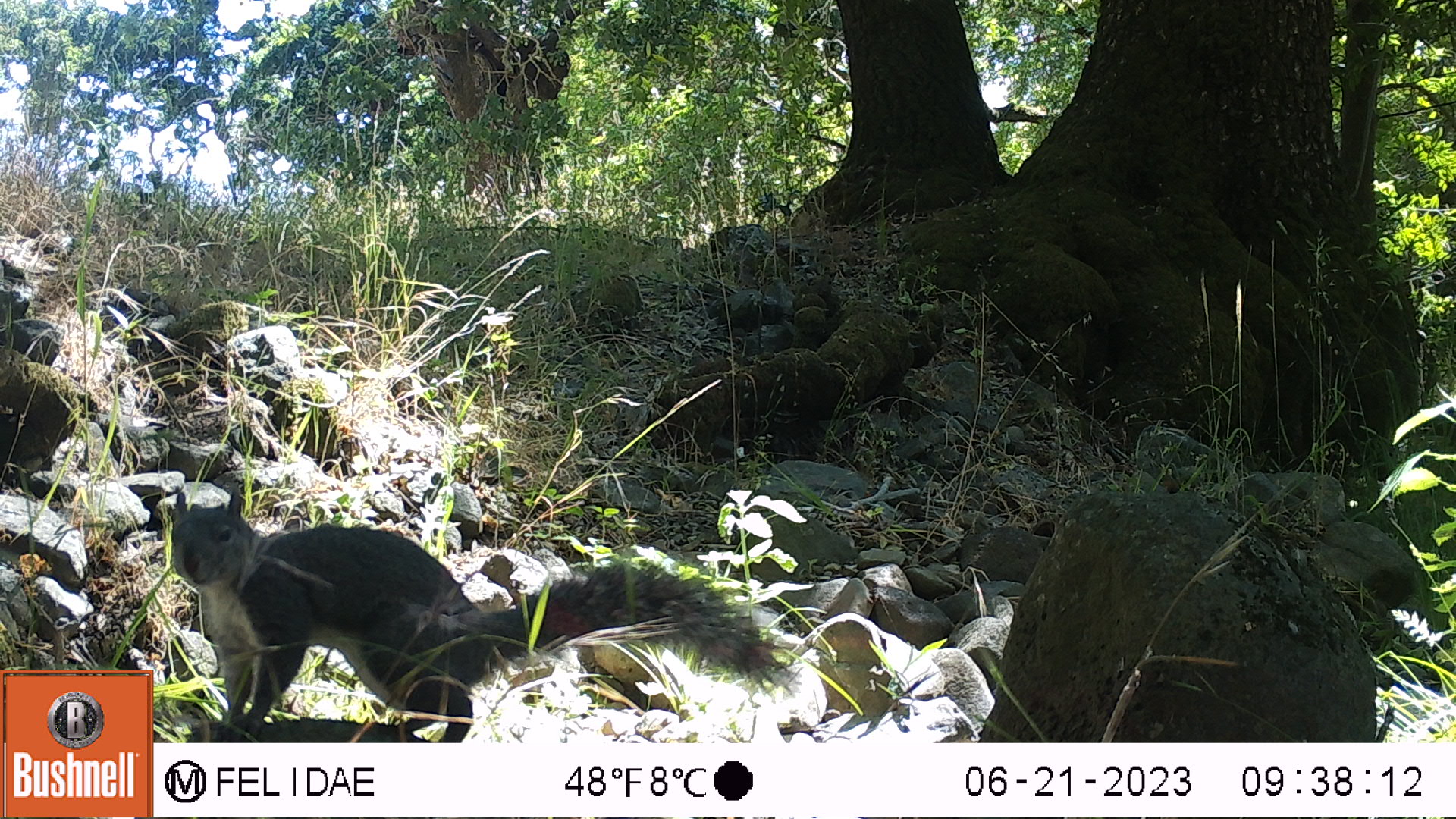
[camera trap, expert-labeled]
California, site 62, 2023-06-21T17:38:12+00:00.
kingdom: Animalia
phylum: Chordata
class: Mammalia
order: Rodentia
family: Sciuridae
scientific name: Sciuridae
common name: squirrel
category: unknown squirrel